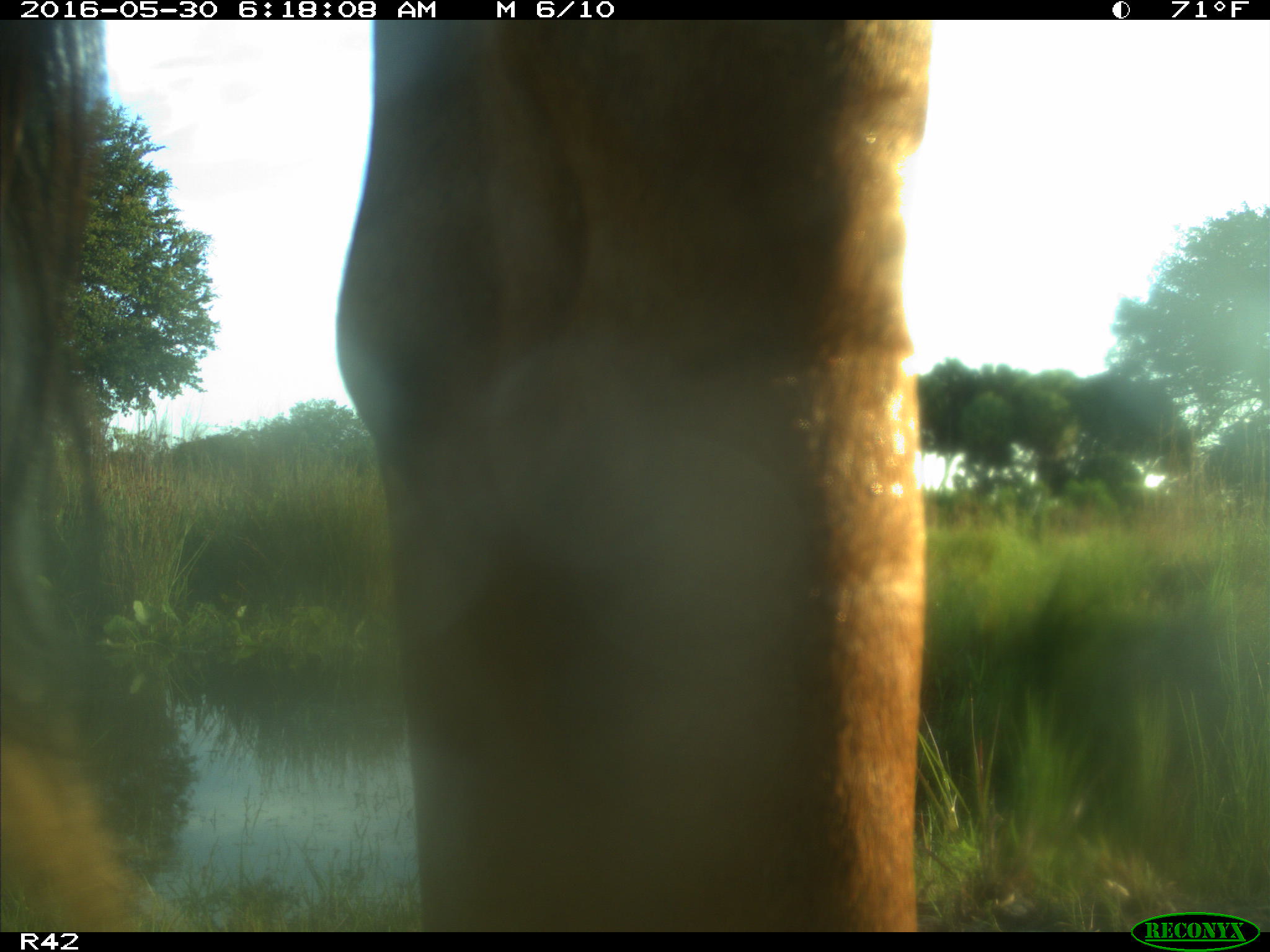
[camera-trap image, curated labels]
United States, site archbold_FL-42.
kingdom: Animalia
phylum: Chordata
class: Mammalia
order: Artiodactyla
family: Bovidae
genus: Bos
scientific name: Bos taurus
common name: domestic cow